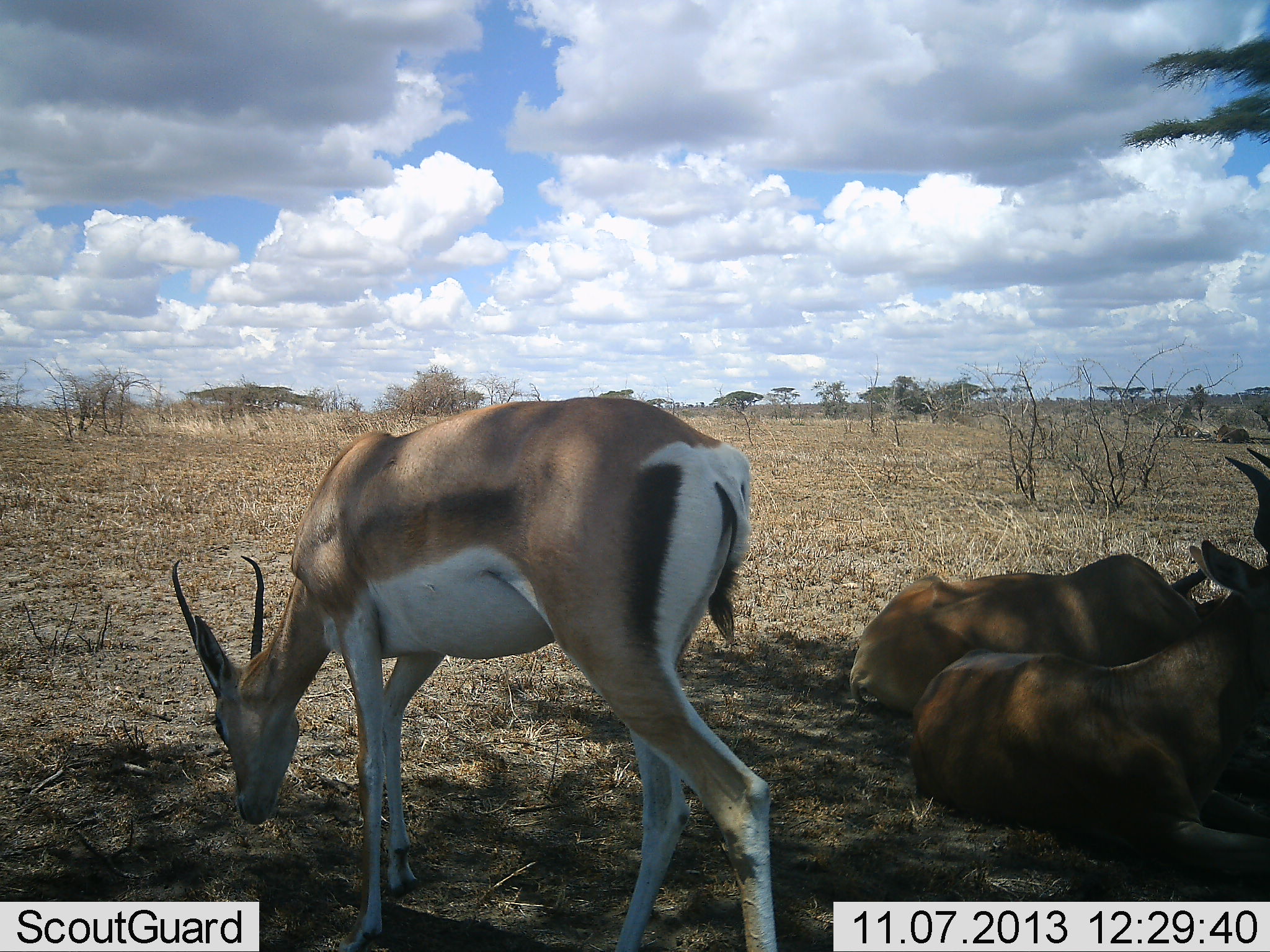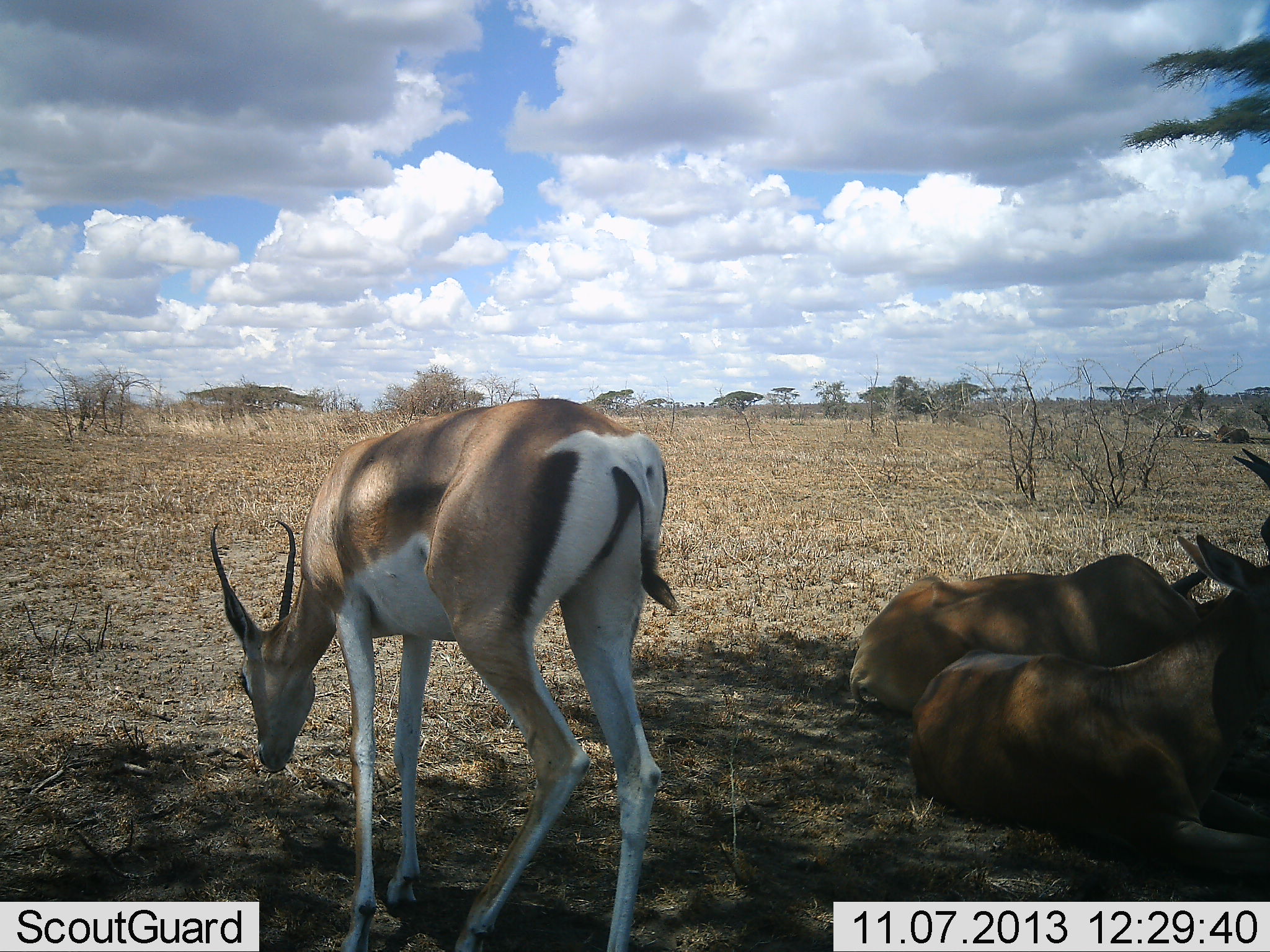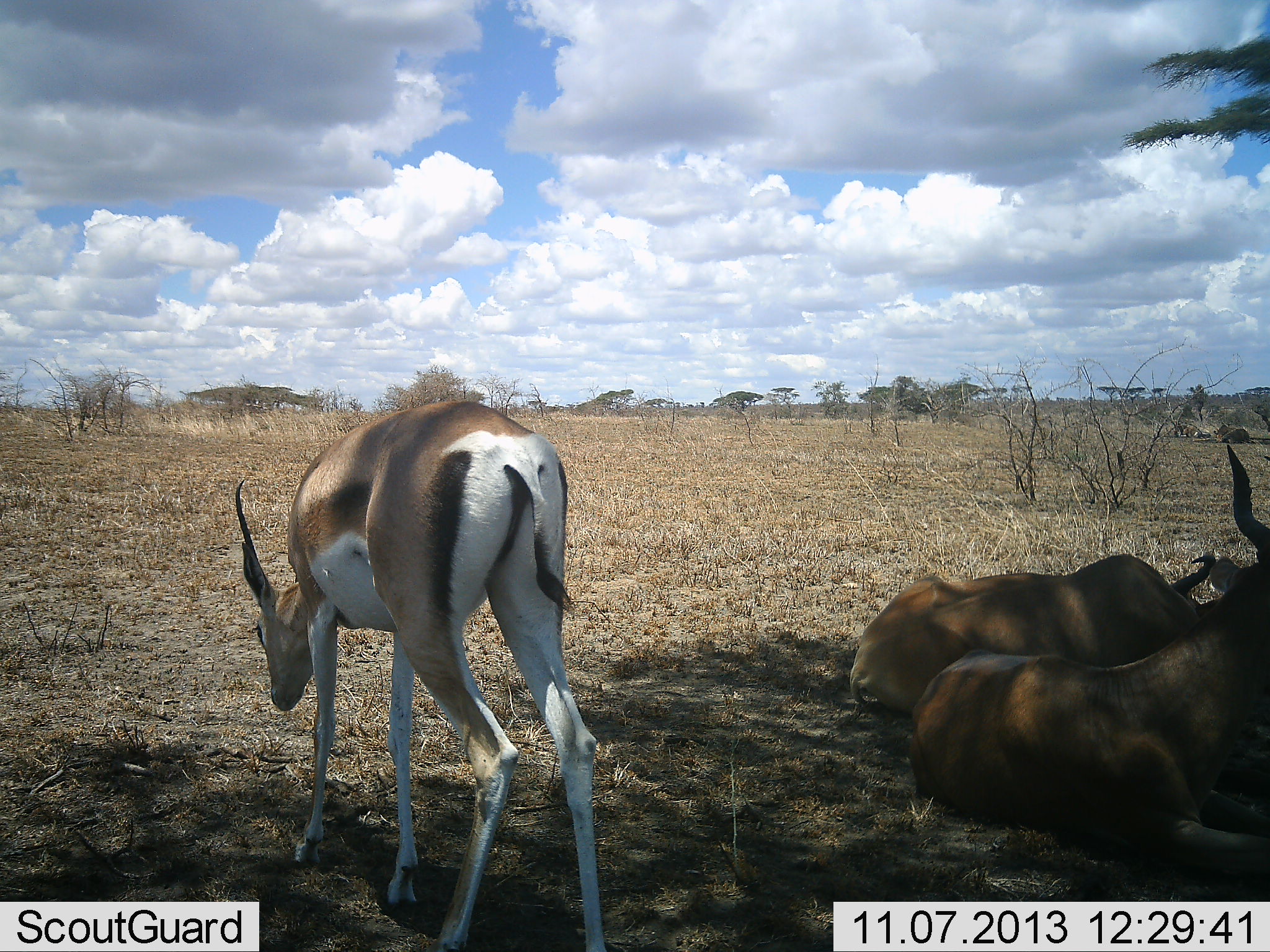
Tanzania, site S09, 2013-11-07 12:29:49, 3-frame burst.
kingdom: Animalia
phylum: Chordata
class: Mammalia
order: Artiodactyla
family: Bovidae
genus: Nanger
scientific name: Nanger granti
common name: grant's gazelle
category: gazellegrants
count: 1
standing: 35%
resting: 35%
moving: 12%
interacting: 0%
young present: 0%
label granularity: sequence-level